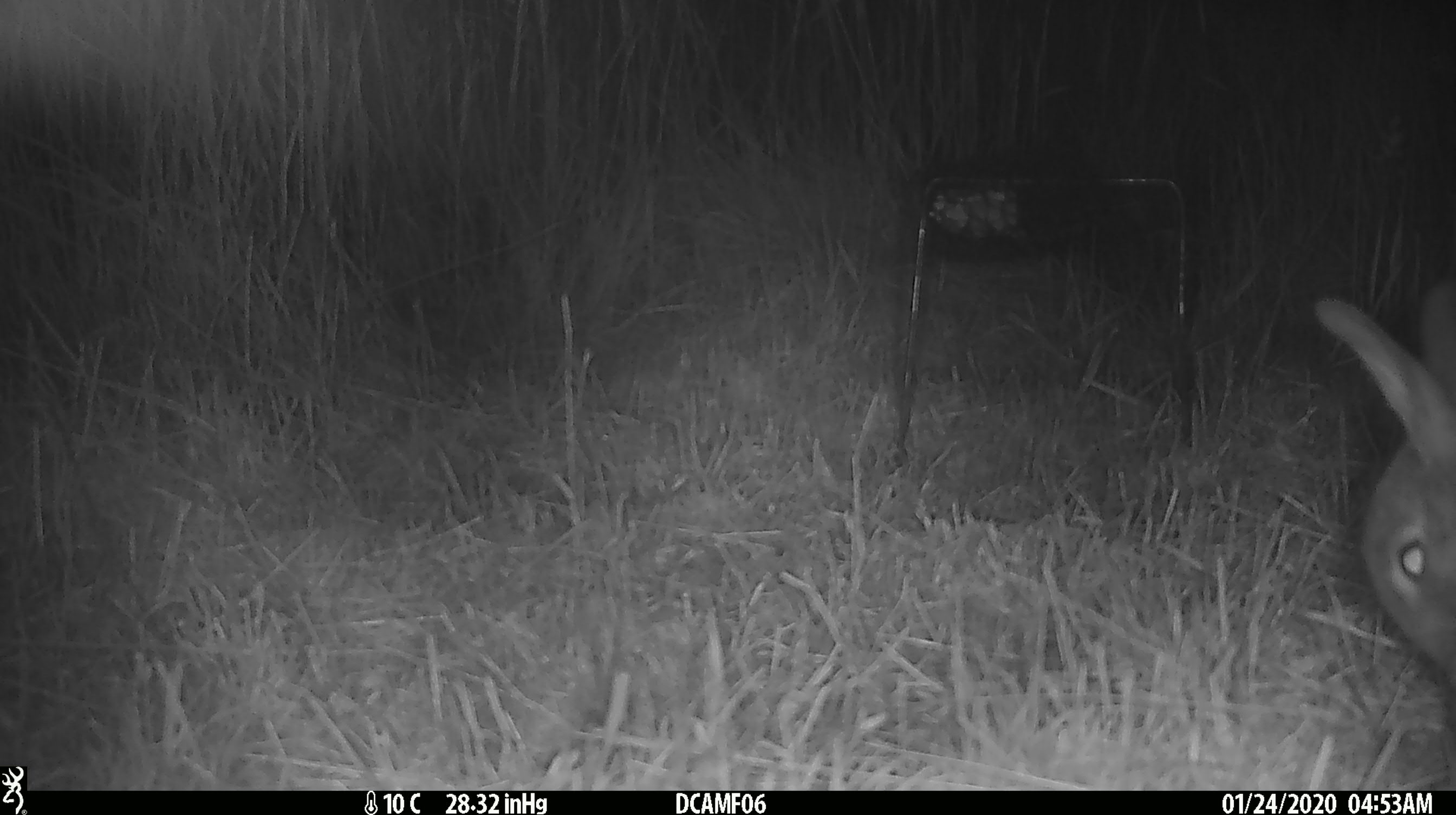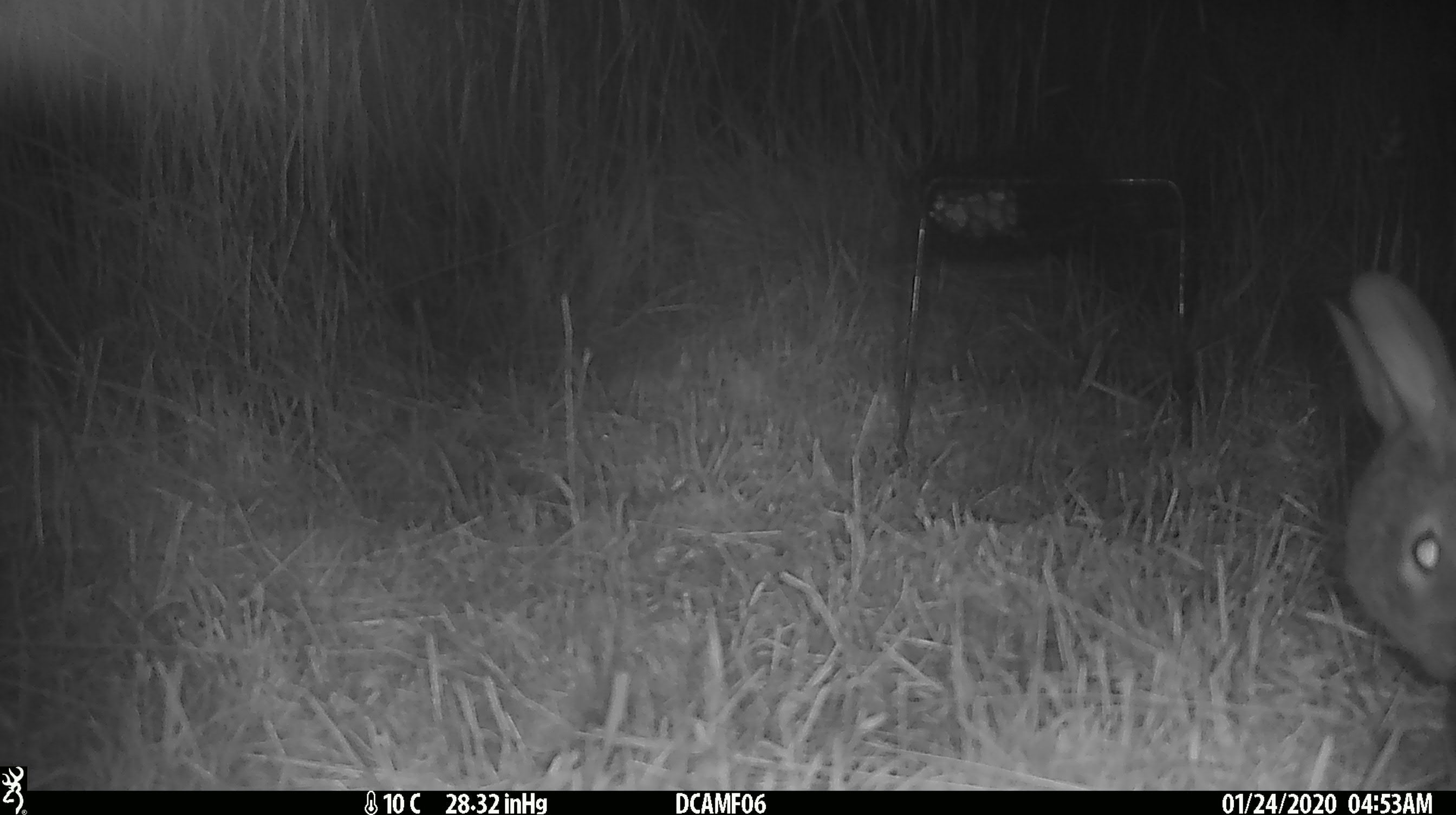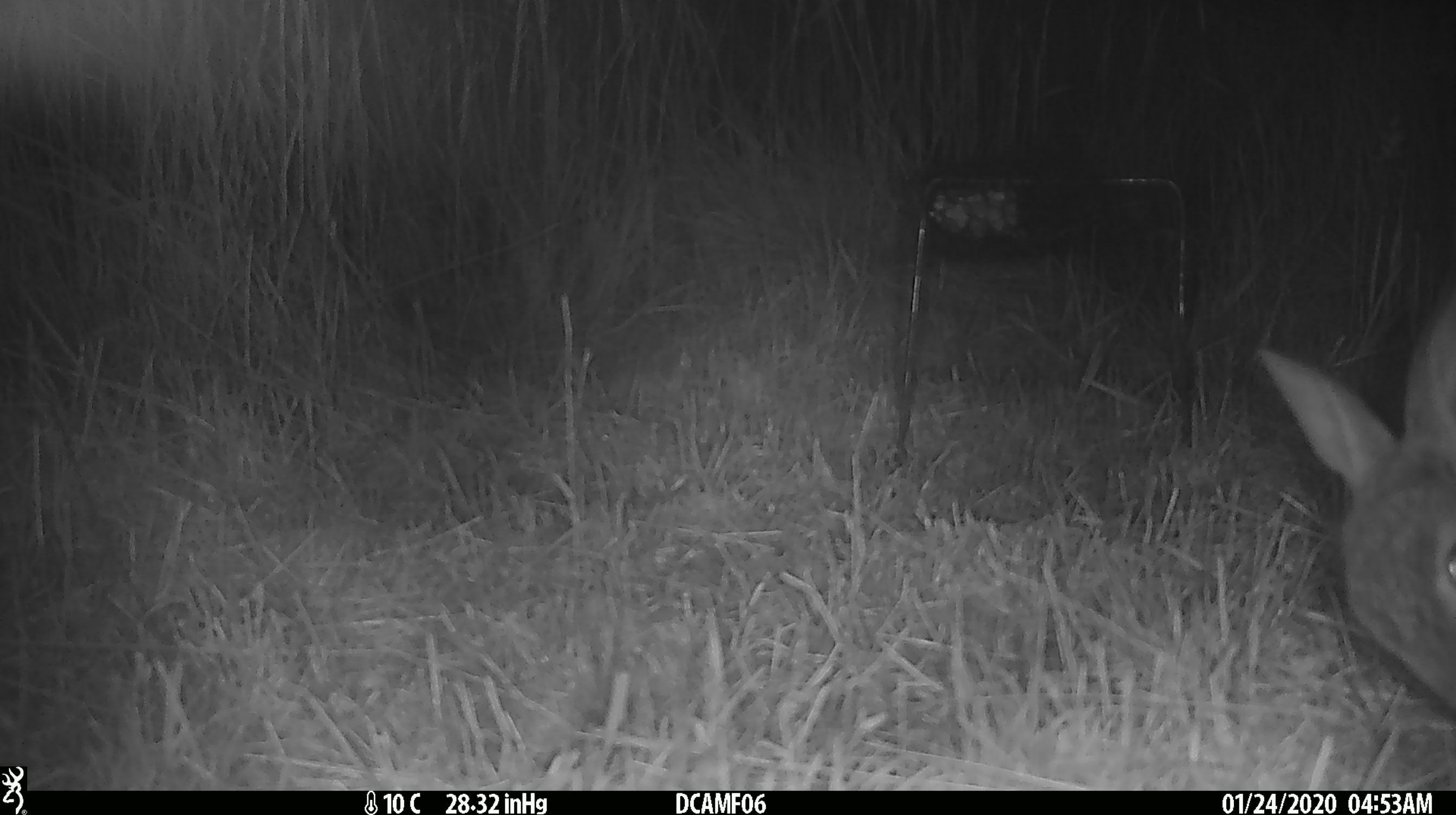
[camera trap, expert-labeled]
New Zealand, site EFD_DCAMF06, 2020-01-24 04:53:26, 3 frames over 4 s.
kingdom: Animalia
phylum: Chordata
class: Mammalia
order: Lagomorpha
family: Leporidae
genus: Oryctolagus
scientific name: Oryctolagus cuniculus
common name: european rabbit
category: rabbit